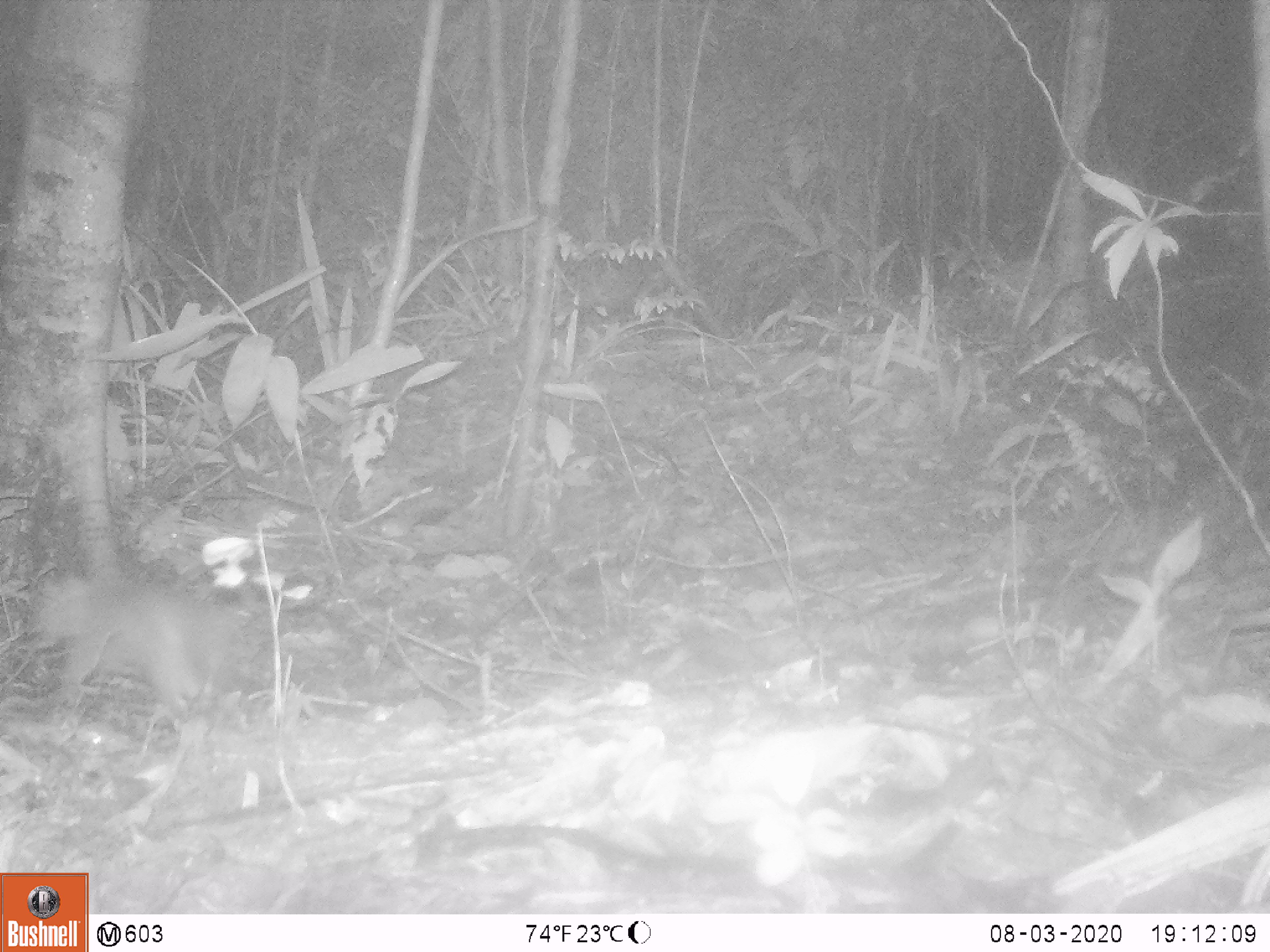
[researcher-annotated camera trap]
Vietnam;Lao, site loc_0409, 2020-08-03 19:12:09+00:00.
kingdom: Animalia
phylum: Chordata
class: Mammalia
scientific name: Mammalia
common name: mammal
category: unidentified small mammal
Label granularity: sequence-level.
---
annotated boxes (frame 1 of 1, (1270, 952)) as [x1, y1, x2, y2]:
unidentified small mammal: [24, 571, 267, 728]